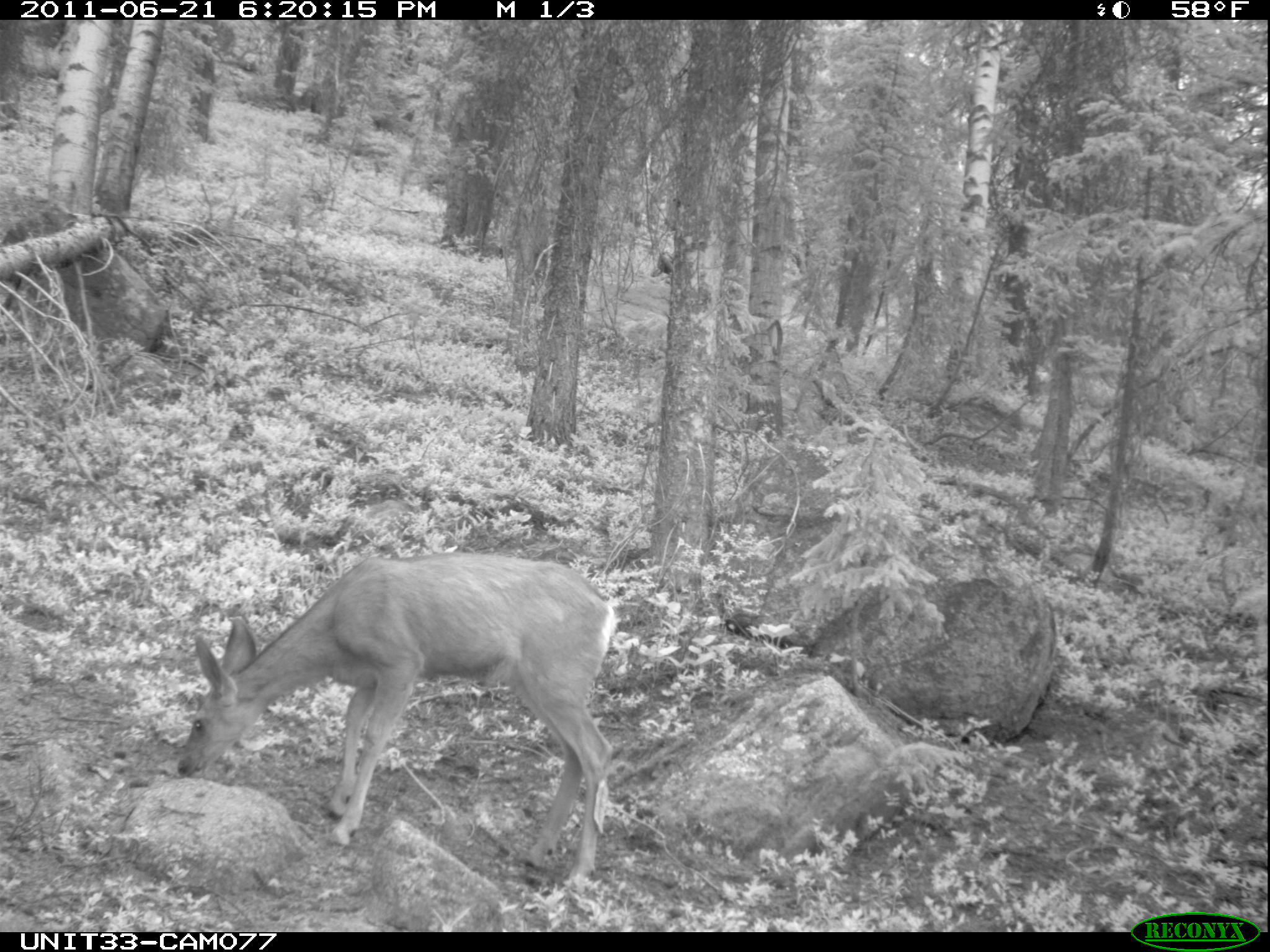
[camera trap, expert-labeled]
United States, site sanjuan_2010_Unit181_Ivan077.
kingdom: Animalia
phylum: Chordata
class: Mammalia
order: Artiodactyla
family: Cervidae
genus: Odocoileus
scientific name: Odocoileus hemionus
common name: mule deer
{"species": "Odocoileus hemionus (mule deer)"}